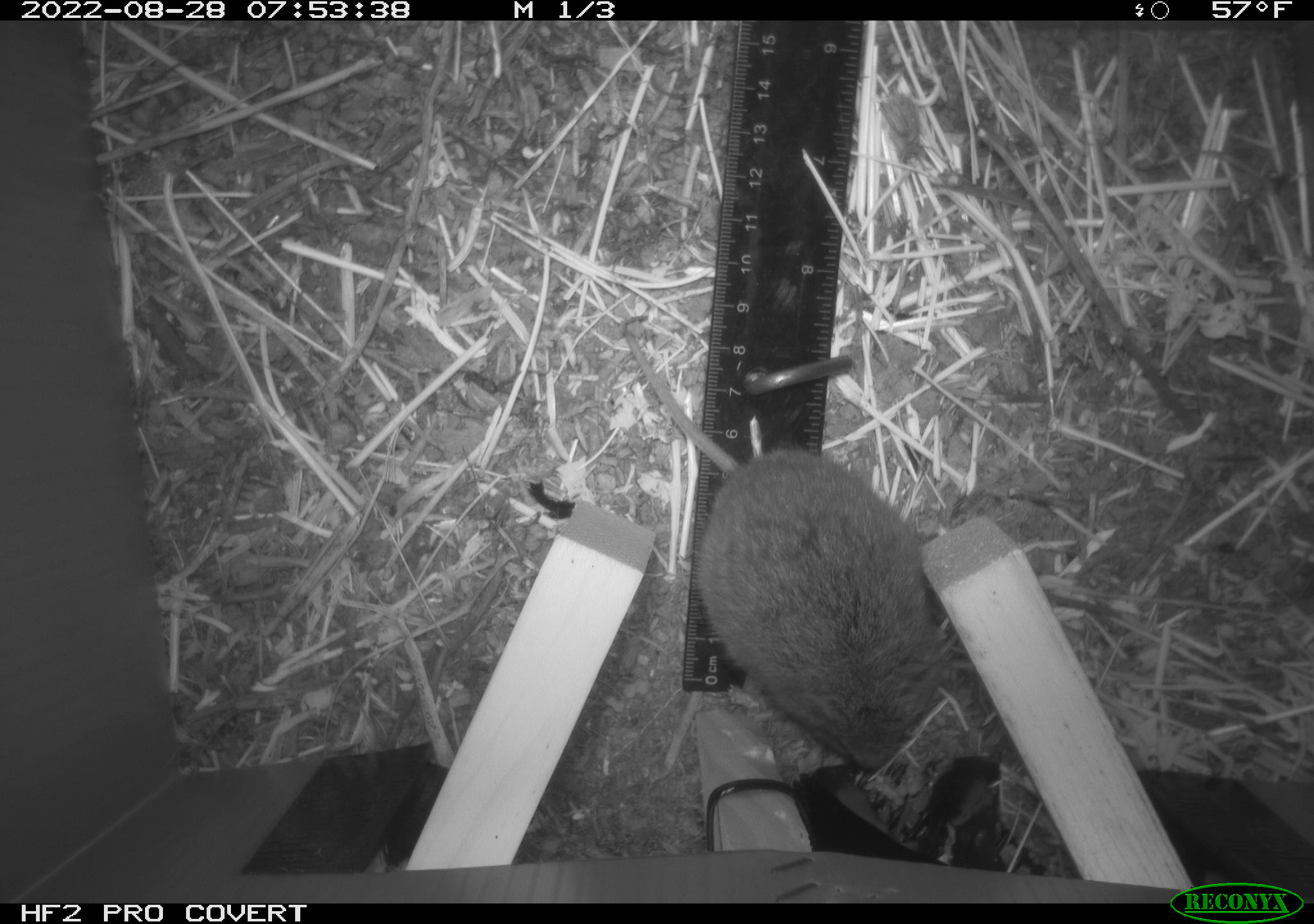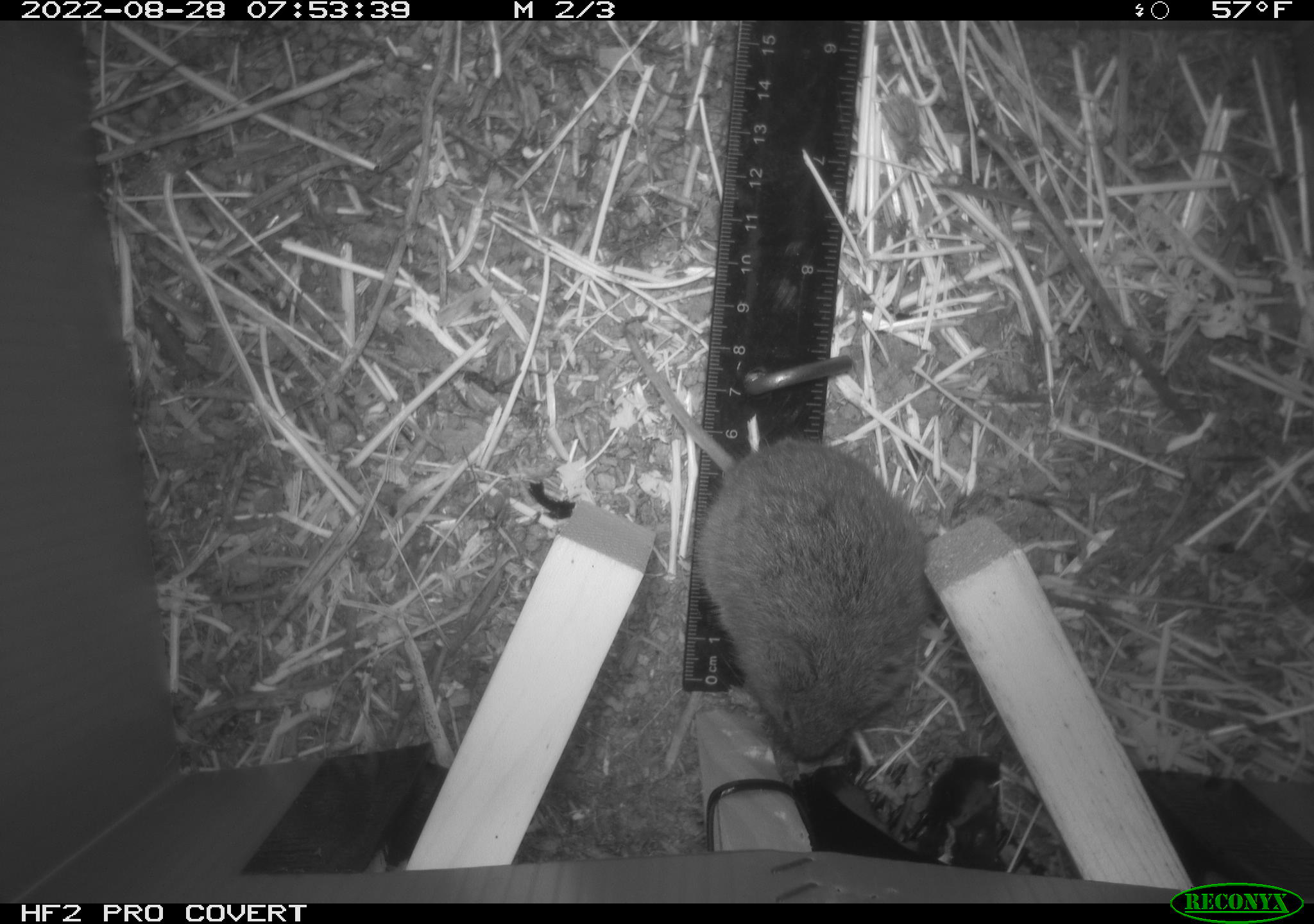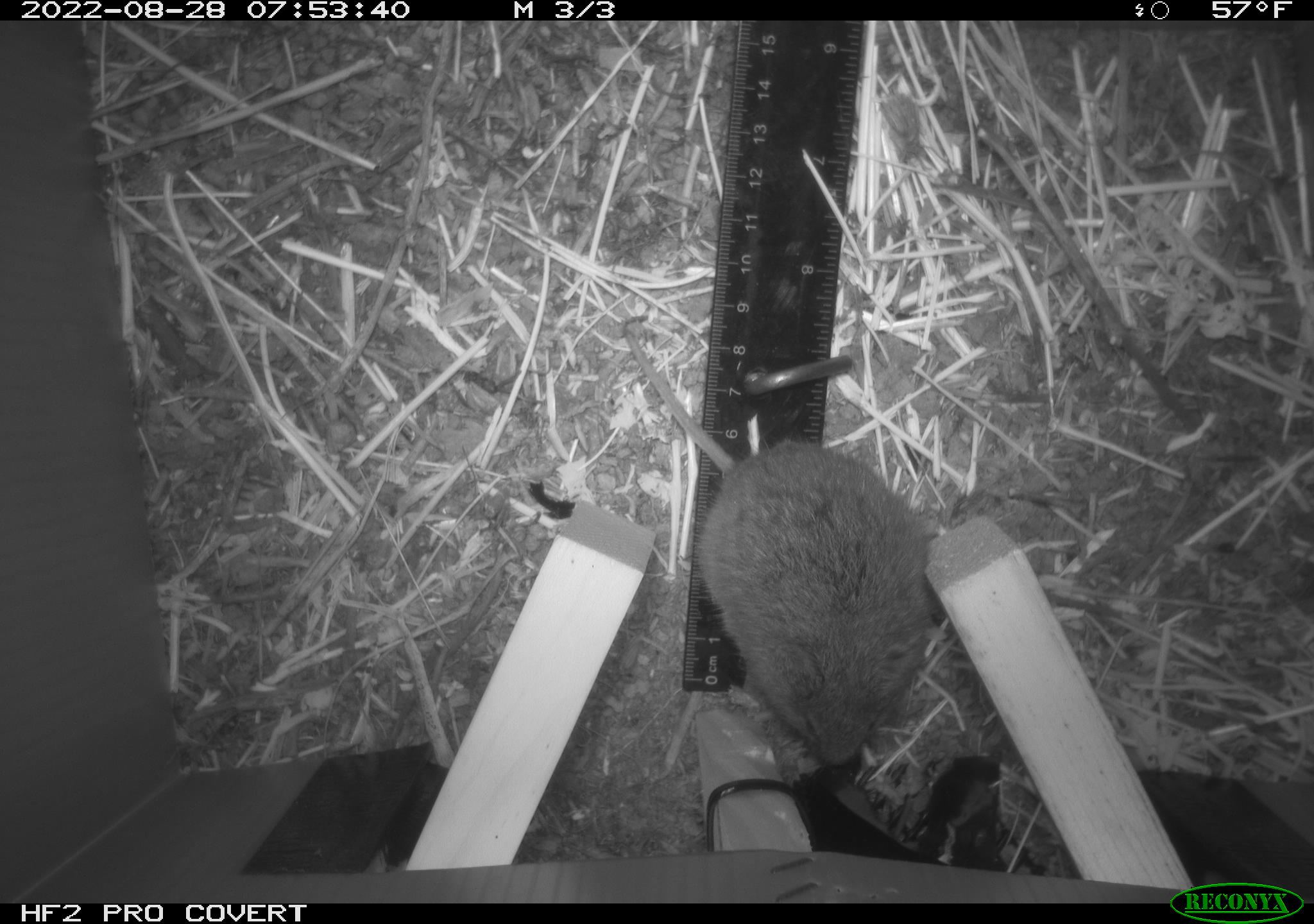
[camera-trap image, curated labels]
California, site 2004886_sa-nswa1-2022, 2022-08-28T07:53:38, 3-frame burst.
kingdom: Animalia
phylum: Chordata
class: Mammalia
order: Rodentia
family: Cricetidae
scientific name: Cricetidae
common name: hamsters, voles, lemmings, and allies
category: cricetidae family